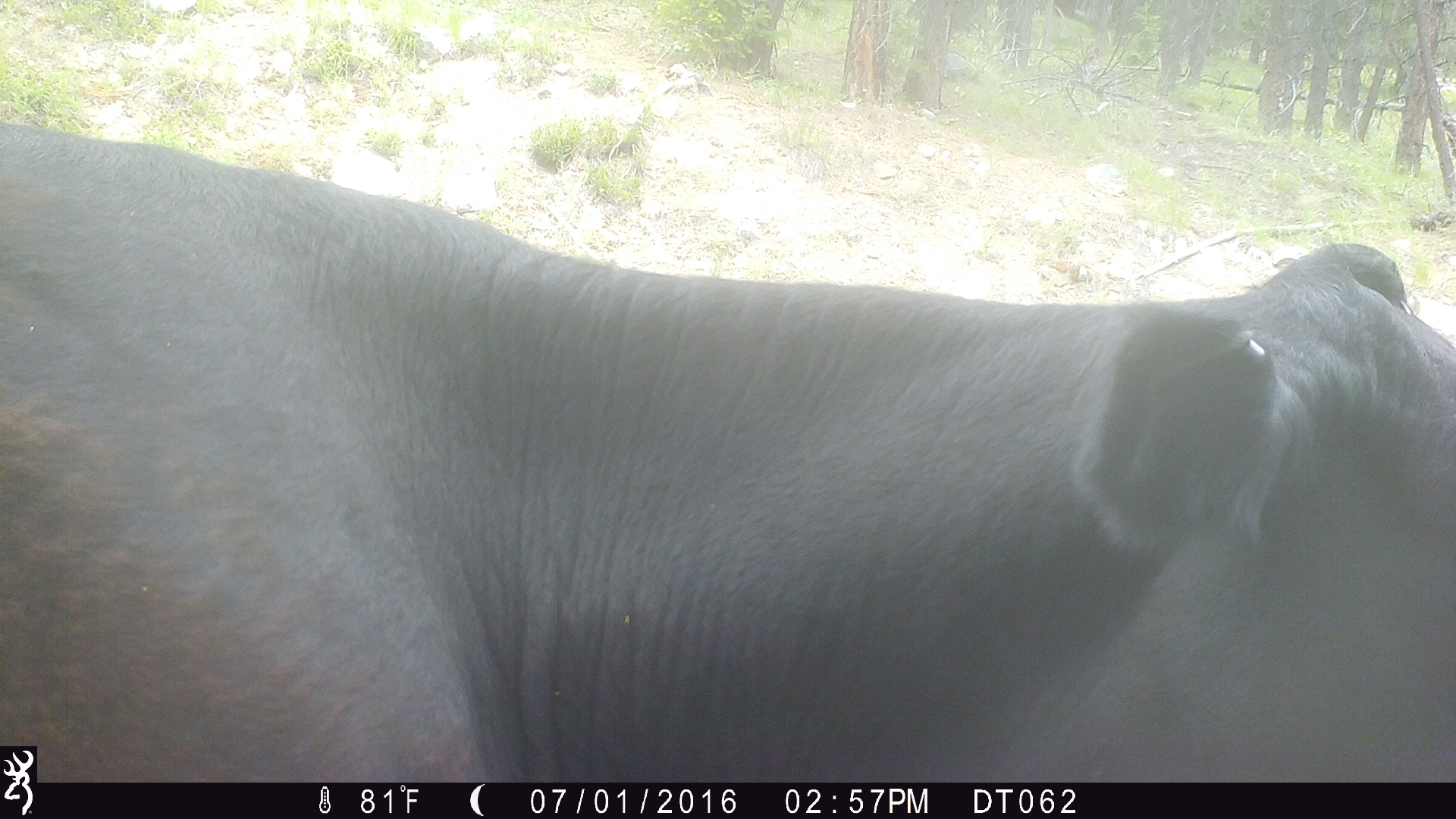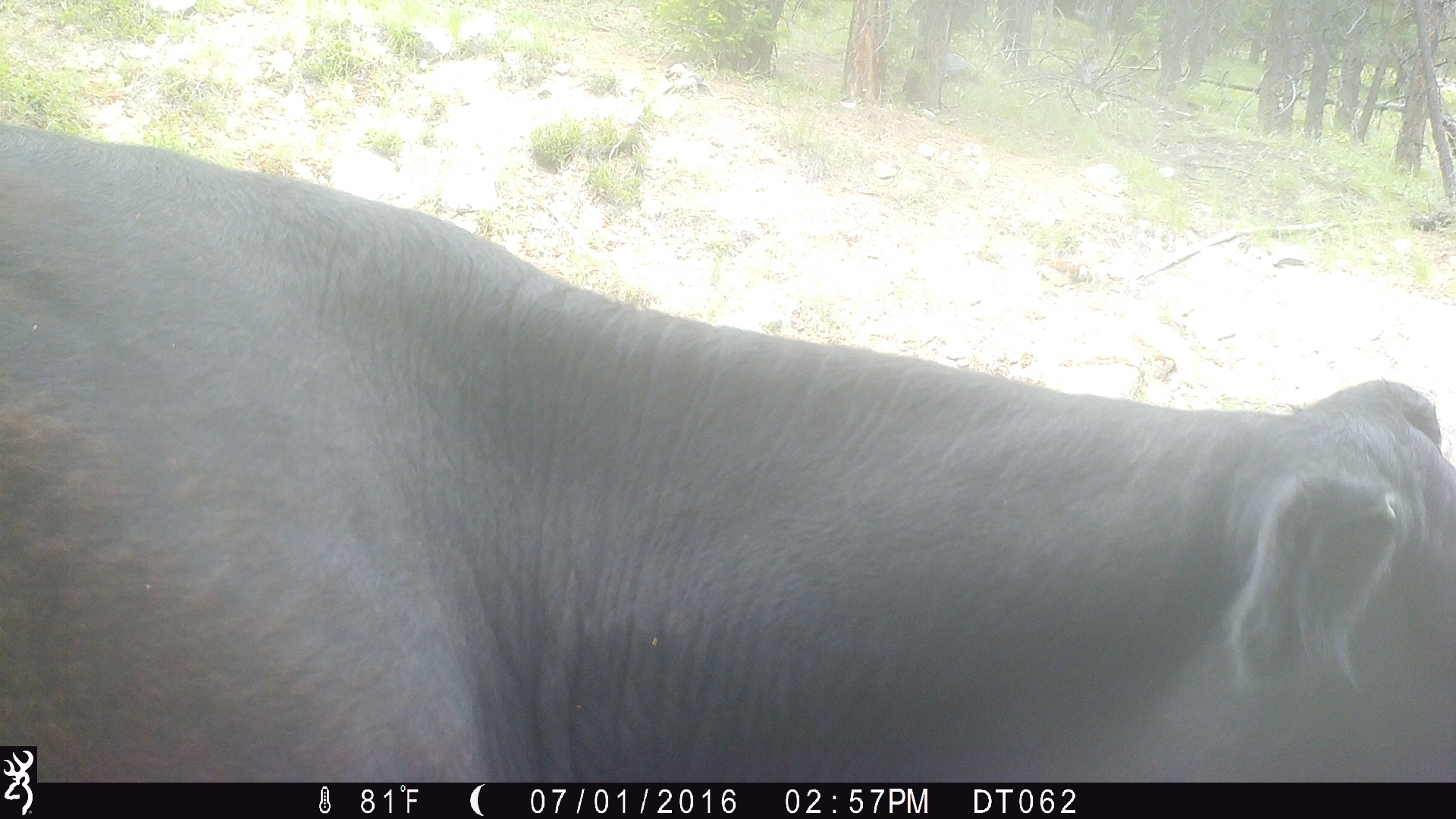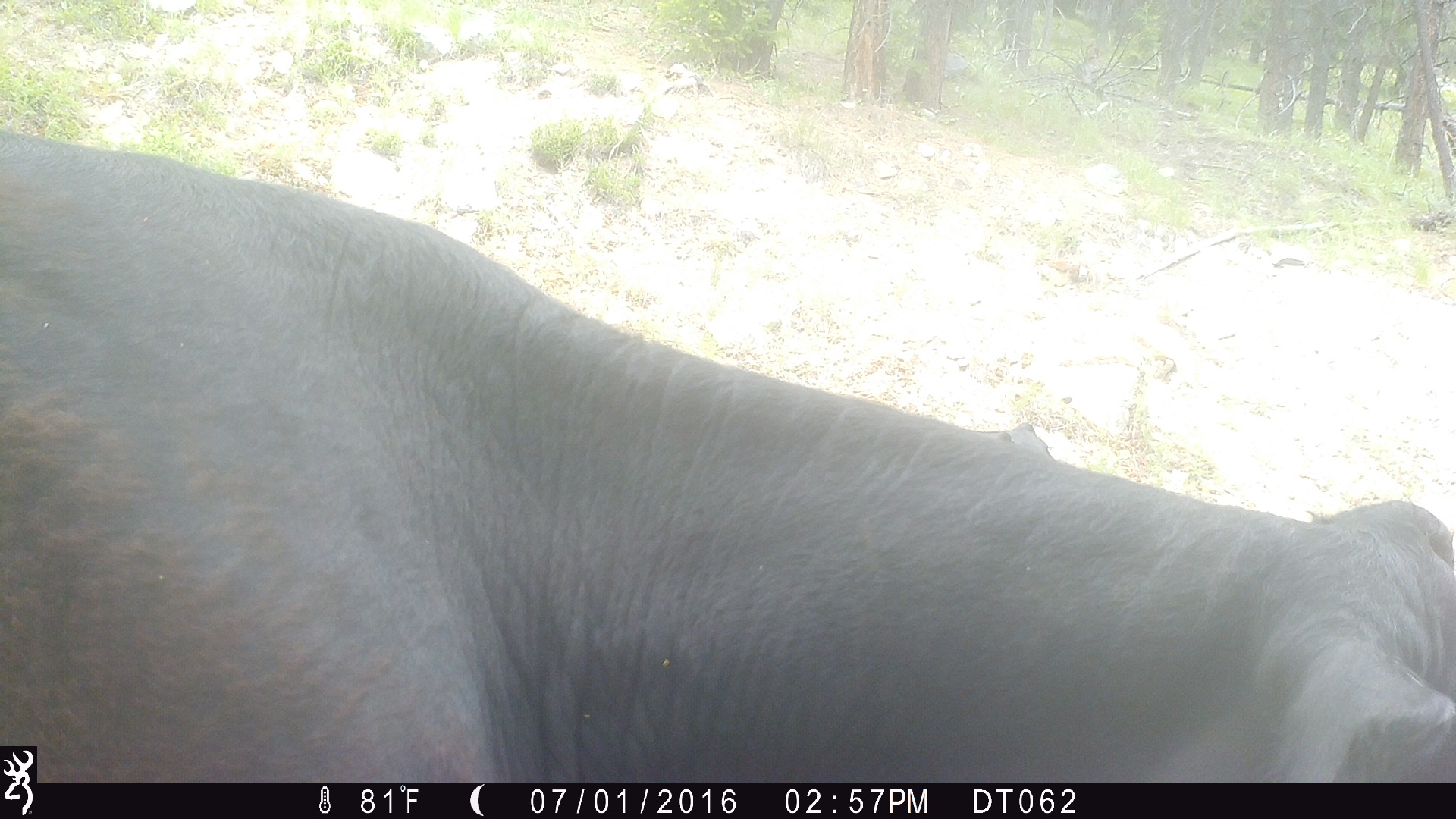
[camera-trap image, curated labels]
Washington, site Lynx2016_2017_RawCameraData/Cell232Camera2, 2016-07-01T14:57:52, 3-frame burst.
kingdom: Animalia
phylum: Chordata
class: Mammalia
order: Artiodactyla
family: Bovidae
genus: Bos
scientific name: Bos taurus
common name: domestic cattle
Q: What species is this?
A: Domestic cattle (Bos taurus).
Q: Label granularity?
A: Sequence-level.